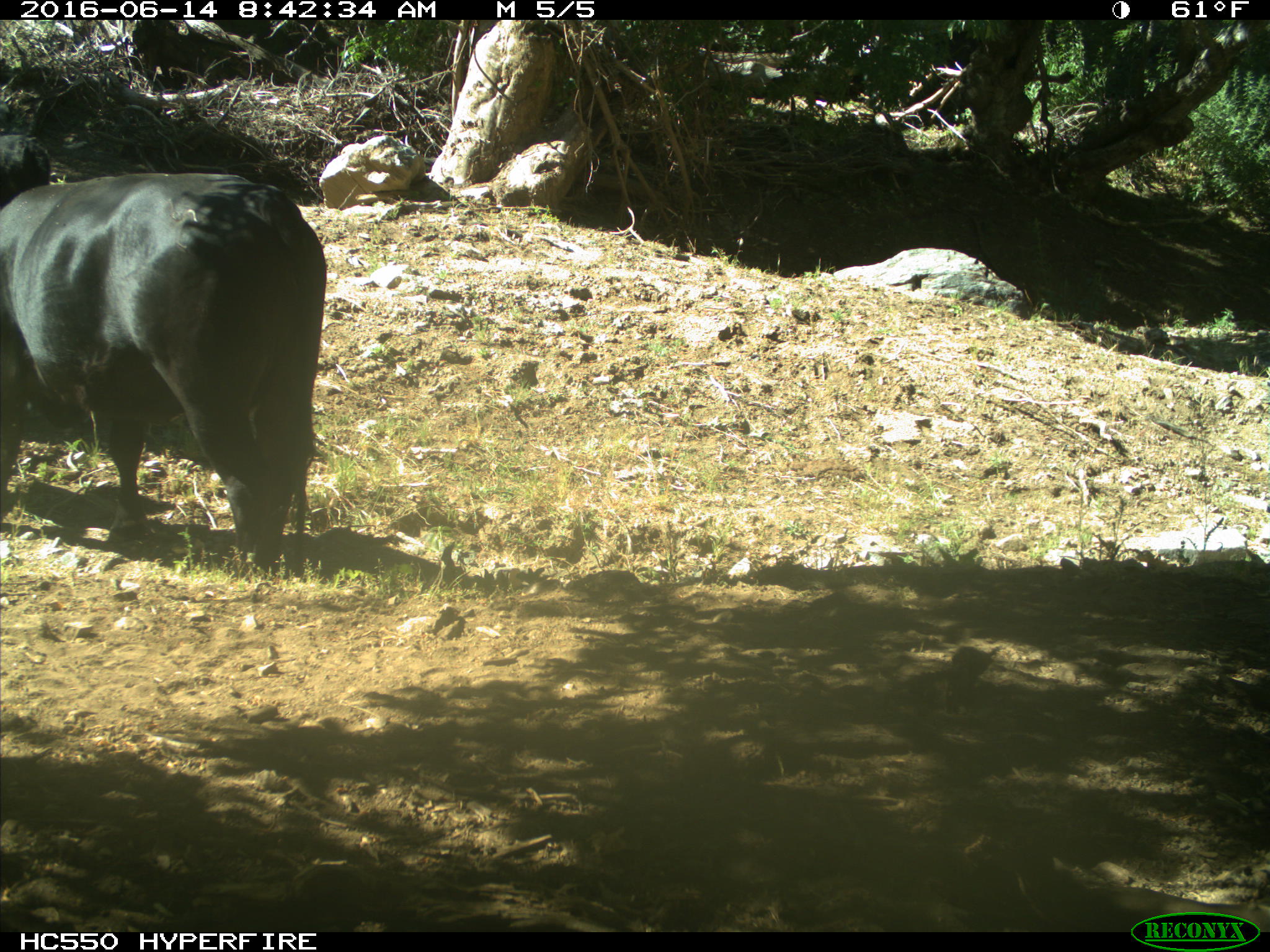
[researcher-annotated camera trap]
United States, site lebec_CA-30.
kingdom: Animalia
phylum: Chordata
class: Mammalia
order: Artiodactyla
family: Bovidae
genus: Bos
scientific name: Bos taurus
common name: domestic cow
Bos taurus (domestic cow).